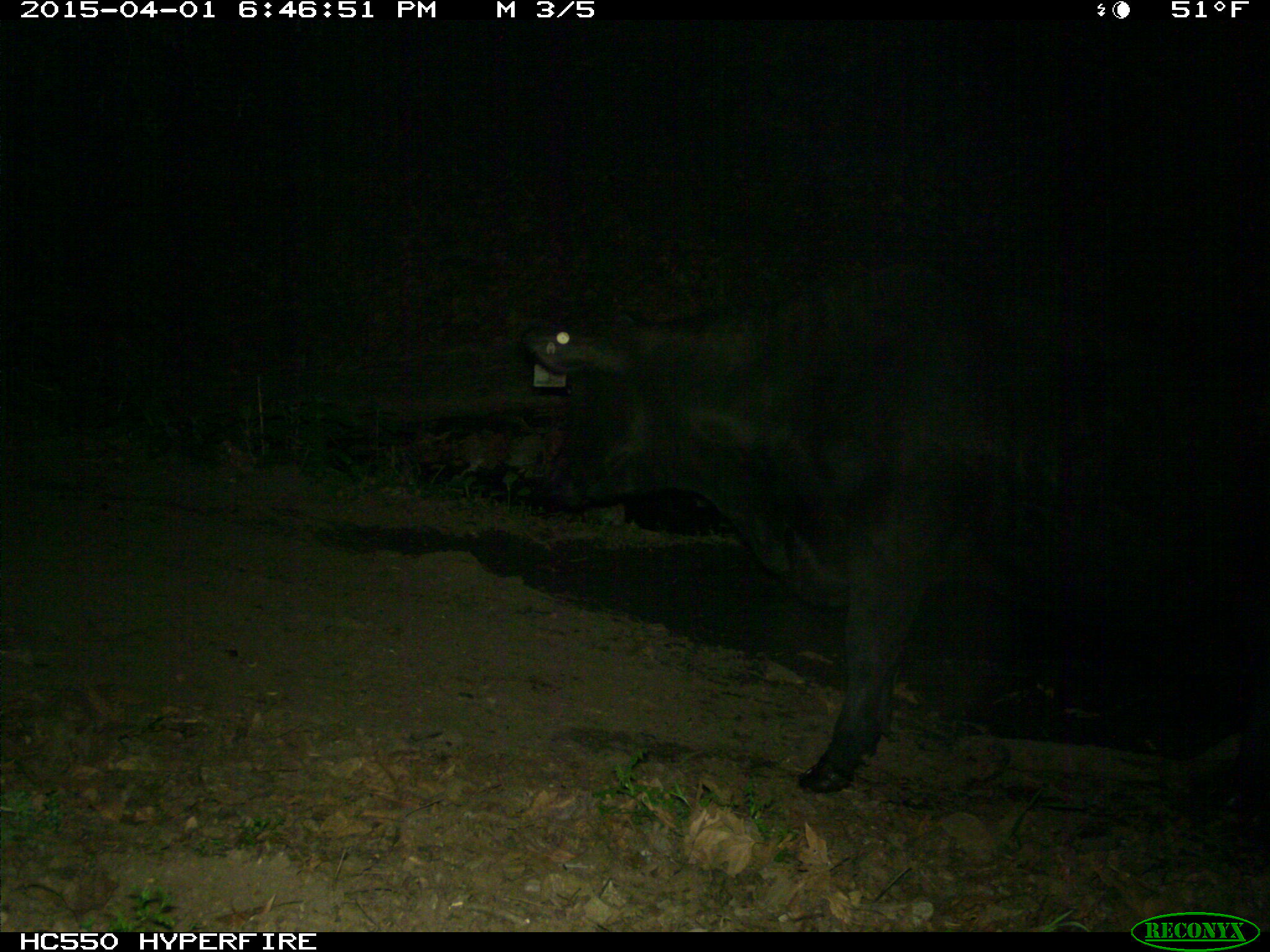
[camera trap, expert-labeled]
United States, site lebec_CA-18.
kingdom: Animalia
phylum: Chordata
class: Mammalia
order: Artiodactyla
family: Bovidae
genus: Bos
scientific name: Bos taurus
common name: domestic cow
Bos taurus (domestic cow).